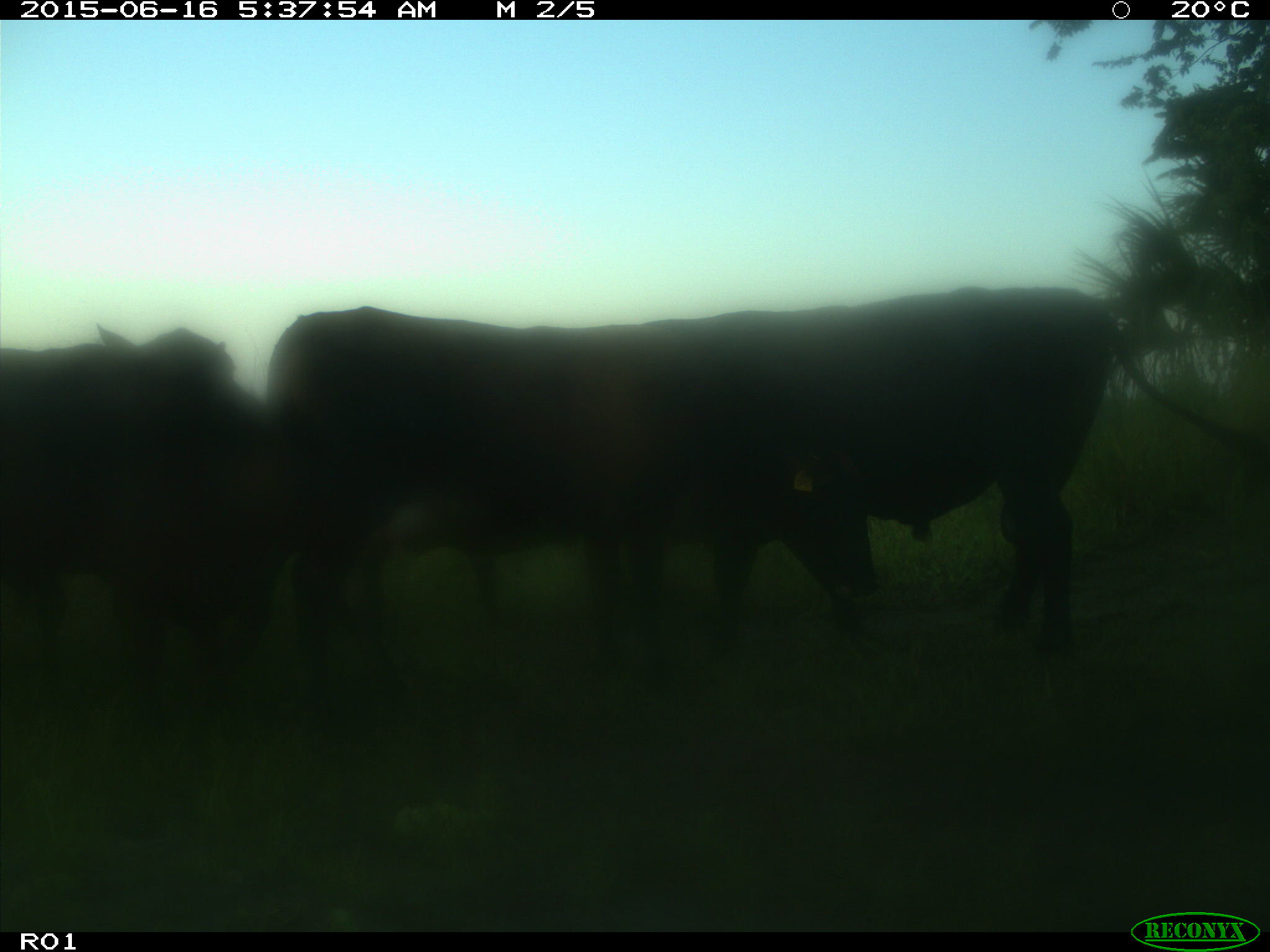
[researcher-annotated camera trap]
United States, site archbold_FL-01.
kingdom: Animalia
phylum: Chordata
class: Mammalia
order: Artiodactyla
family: Bovidae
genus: Bos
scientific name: Bos taurus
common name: domestic cow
Bos taurus (domestic cow).